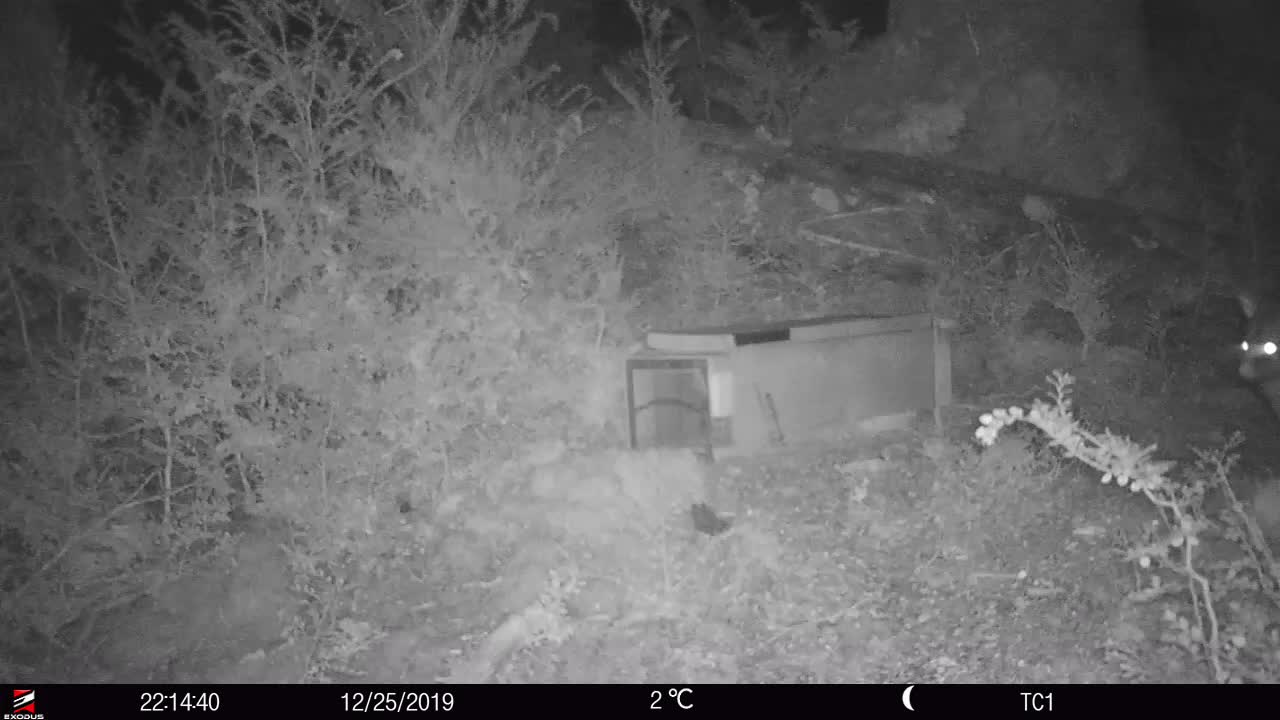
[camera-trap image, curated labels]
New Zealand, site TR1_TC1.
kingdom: Animalia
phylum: Chordata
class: Mammalia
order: Diprotodontia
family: Phalangeridae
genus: Trichosurus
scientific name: Trichosurus vulpecula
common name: common brushtail possum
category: possum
Possum (common brushtail possum) (Trichosurus vulpecula).